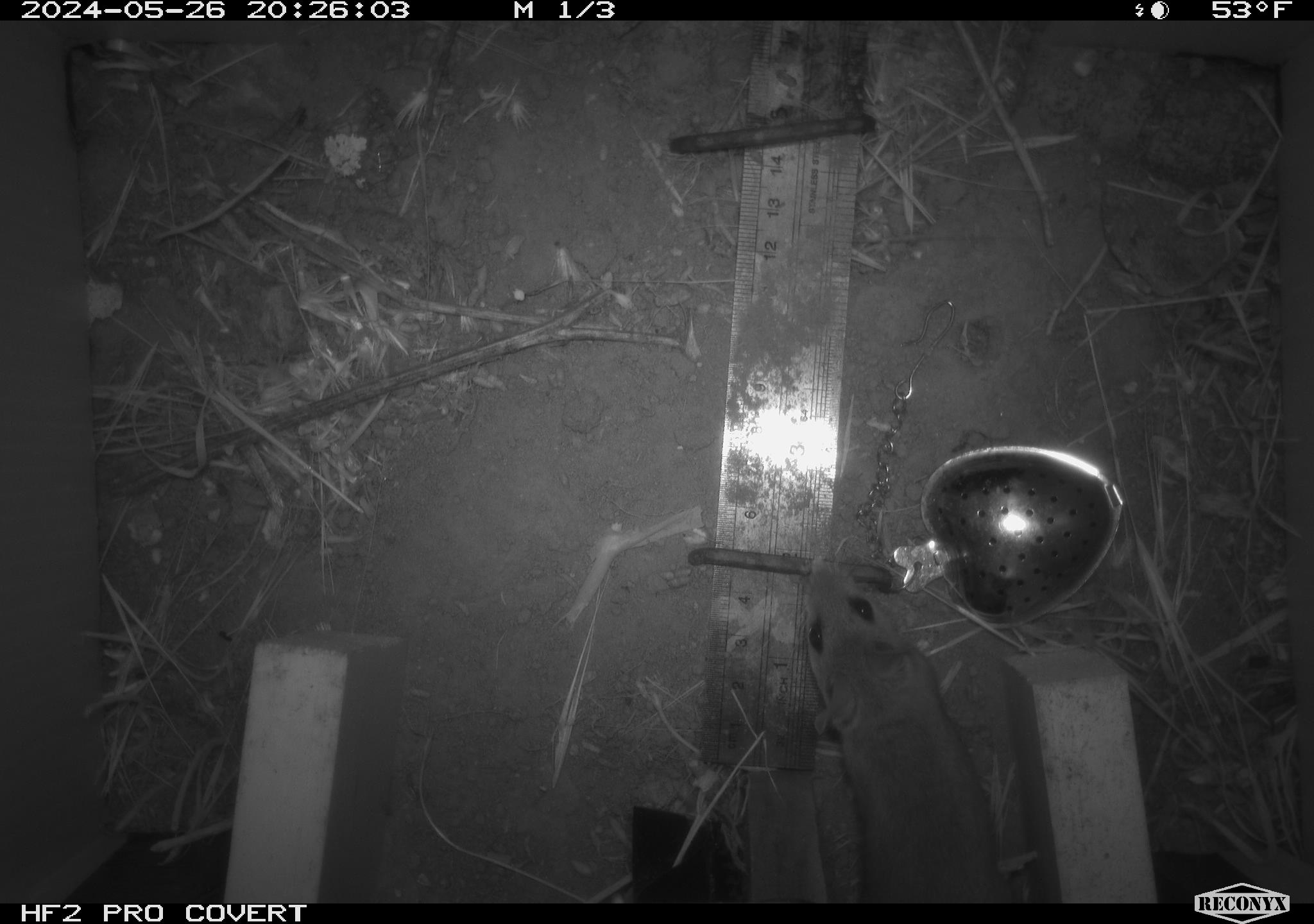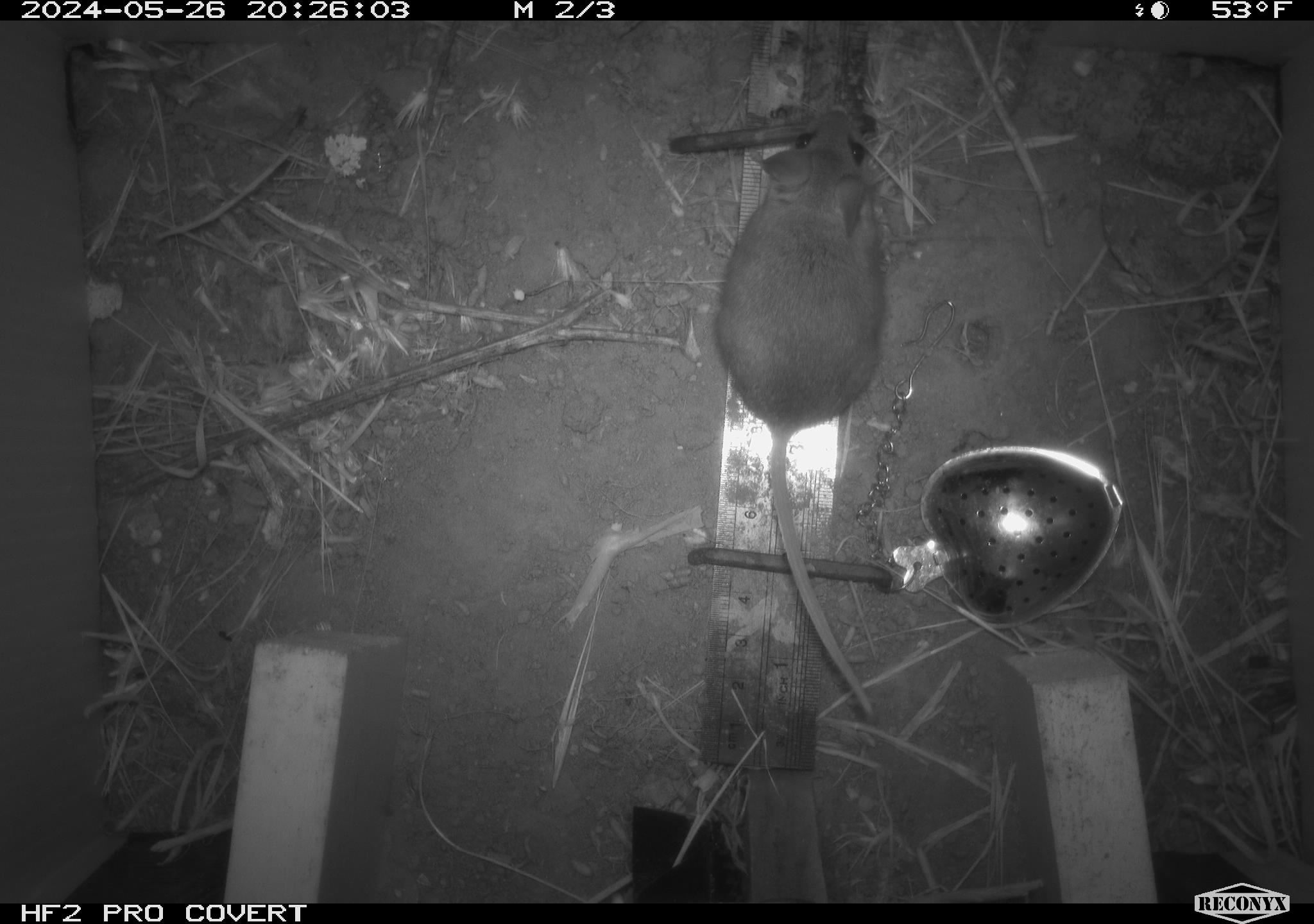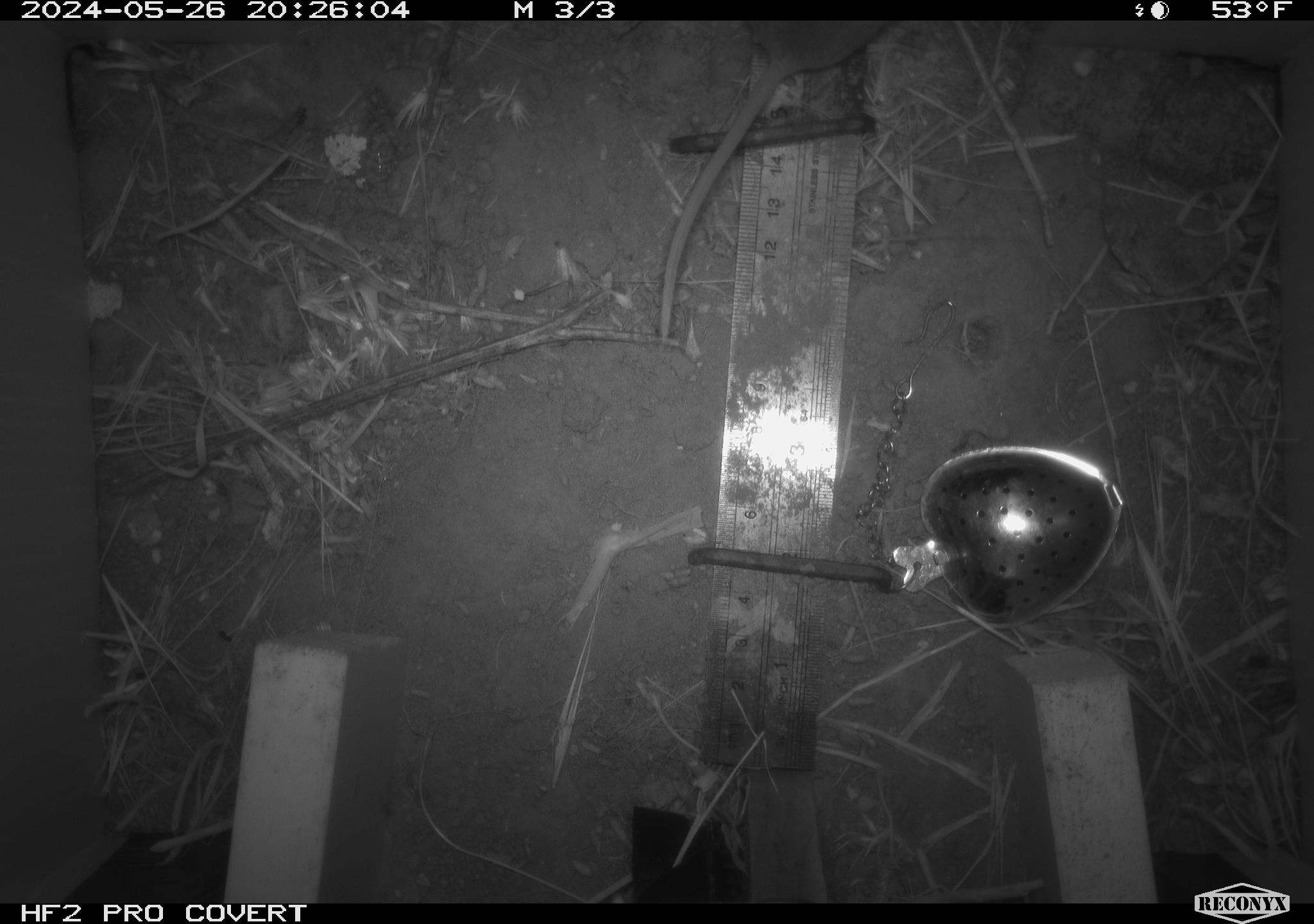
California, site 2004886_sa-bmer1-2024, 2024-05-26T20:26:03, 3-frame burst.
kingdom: Animalia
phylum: Chordata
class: Mammalia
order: Rodentia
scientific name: Rodentia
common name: mouse species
Mouse species (Rodentia).